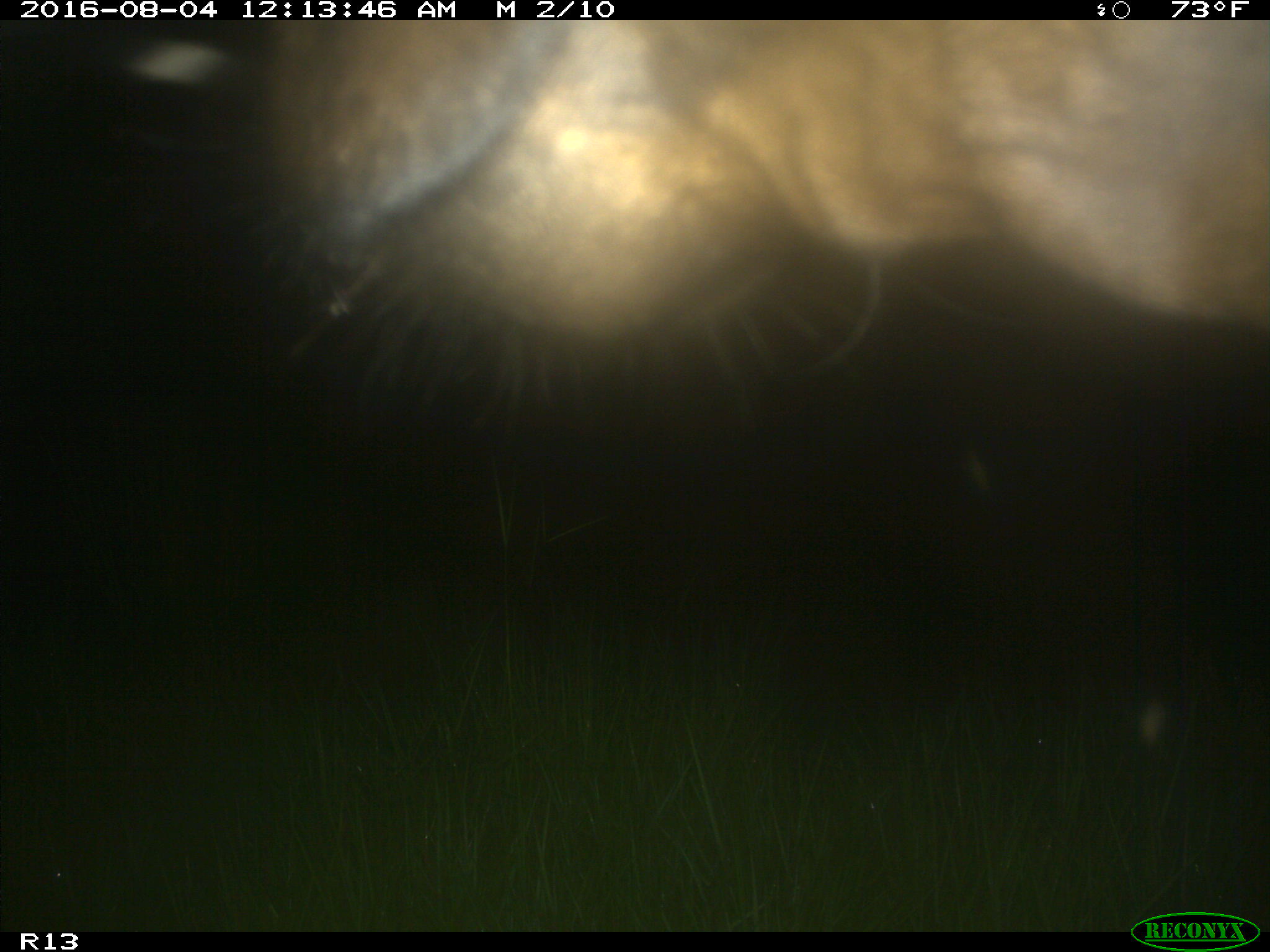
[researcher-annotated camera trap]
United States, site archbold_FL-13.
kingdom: Animalia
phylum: Chordata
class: Mammalia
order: Artiodactyla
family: Bovidae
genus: Bos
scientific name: Bos taurus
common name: domestic cow